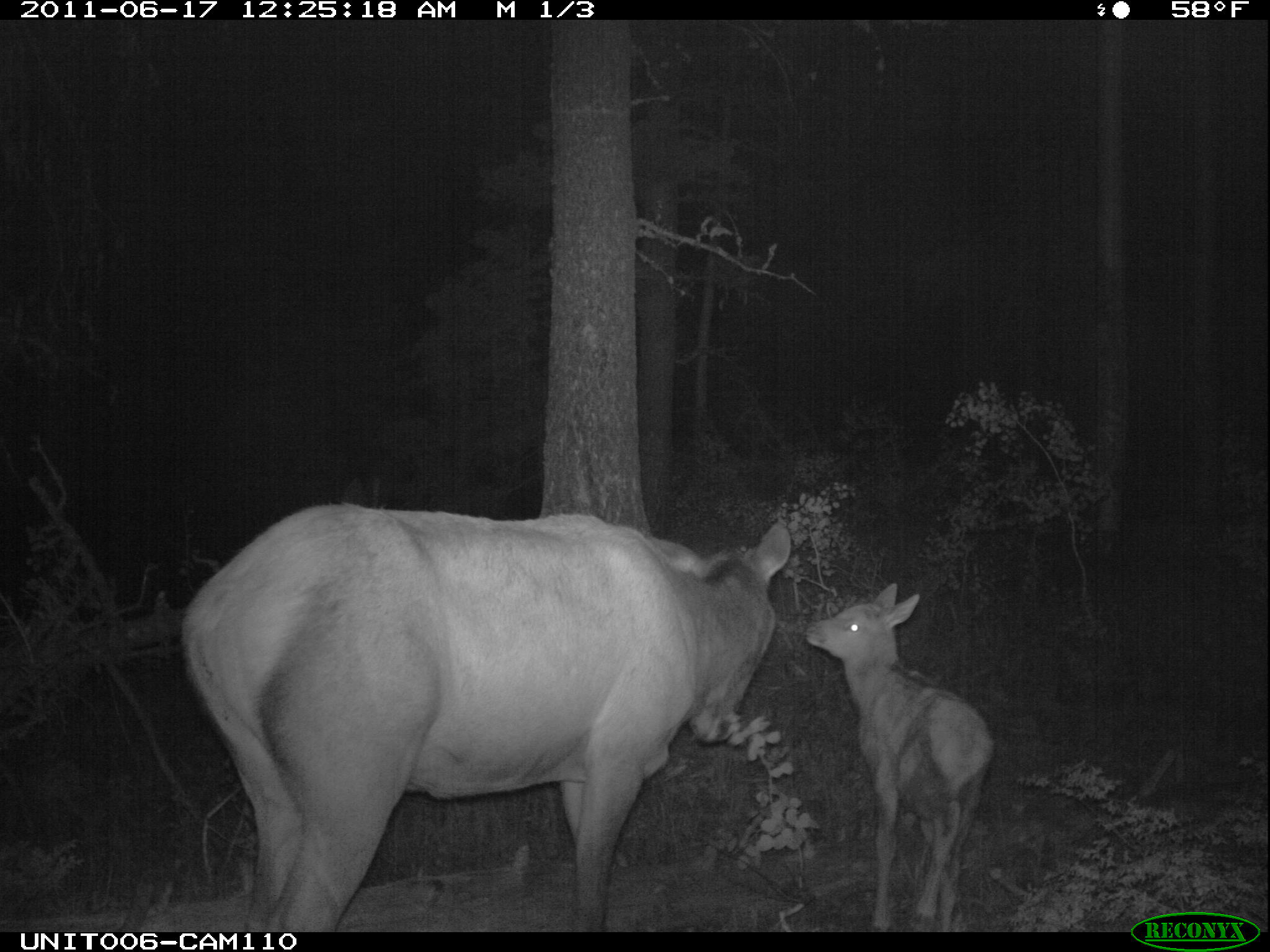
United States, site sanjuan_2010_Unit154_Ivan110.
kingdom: Animalia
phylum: Chordata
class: Mammalia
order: Artiodactyla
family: Cervidae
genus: Cervus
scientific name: Cervus elaphus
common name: red deer